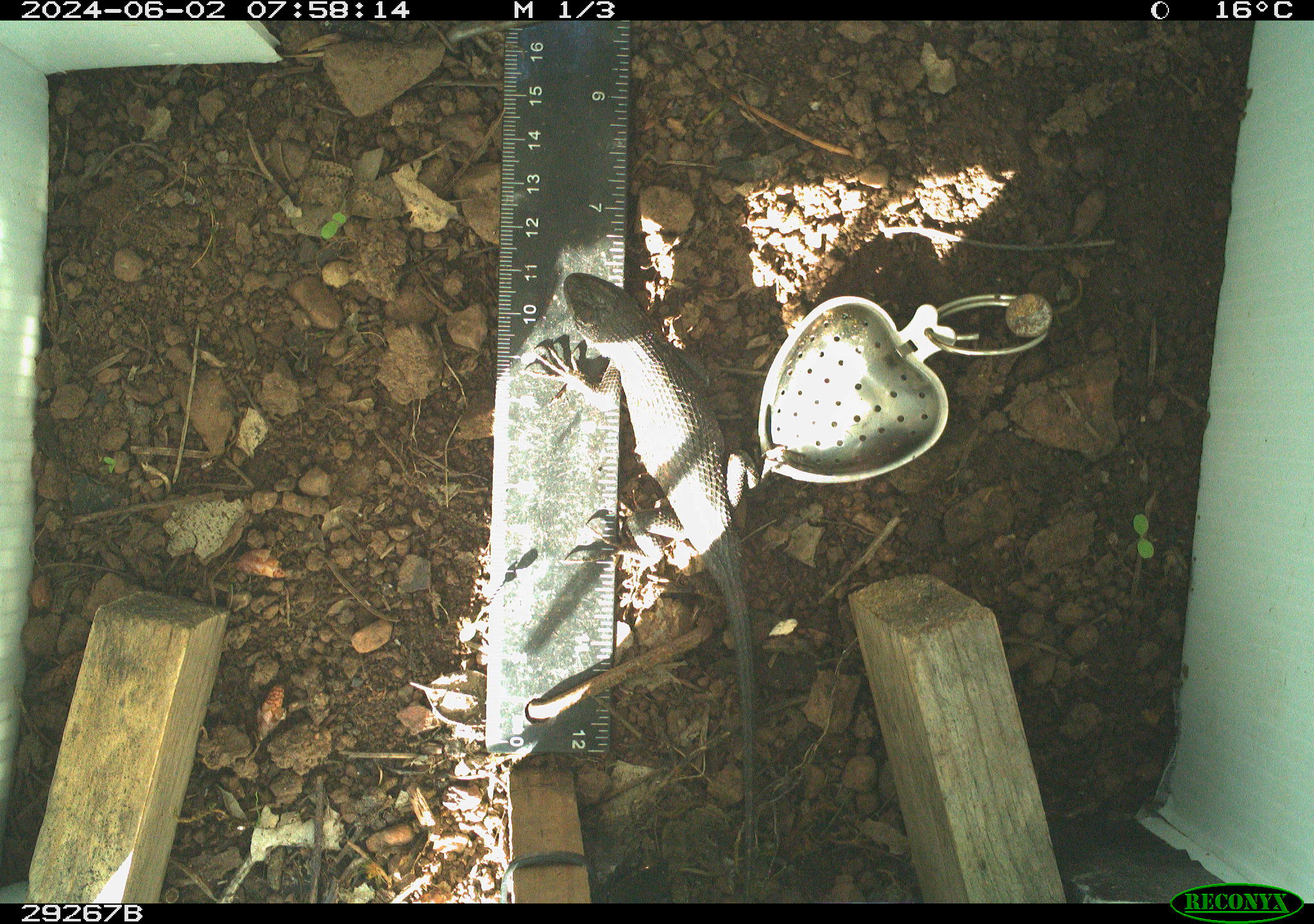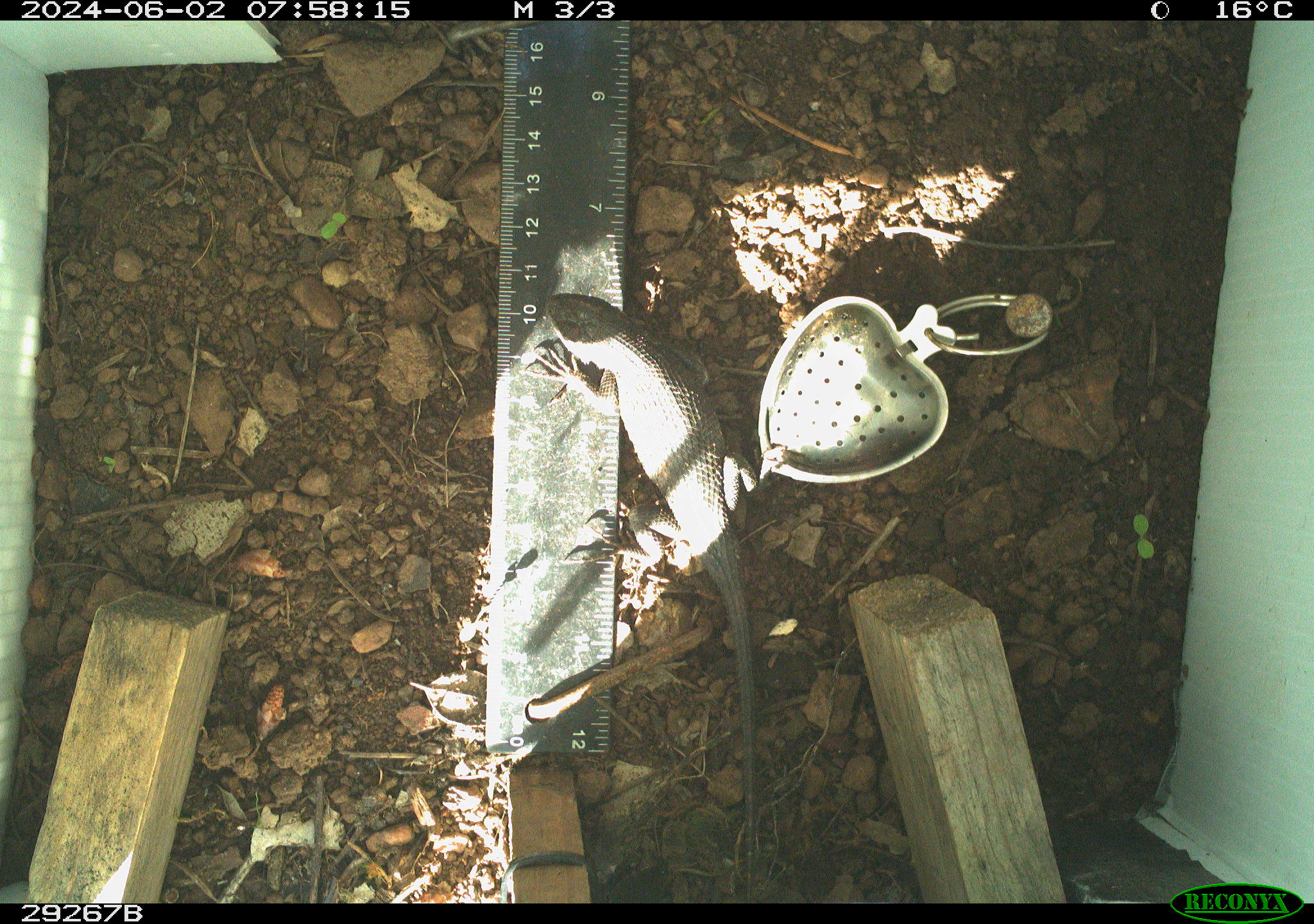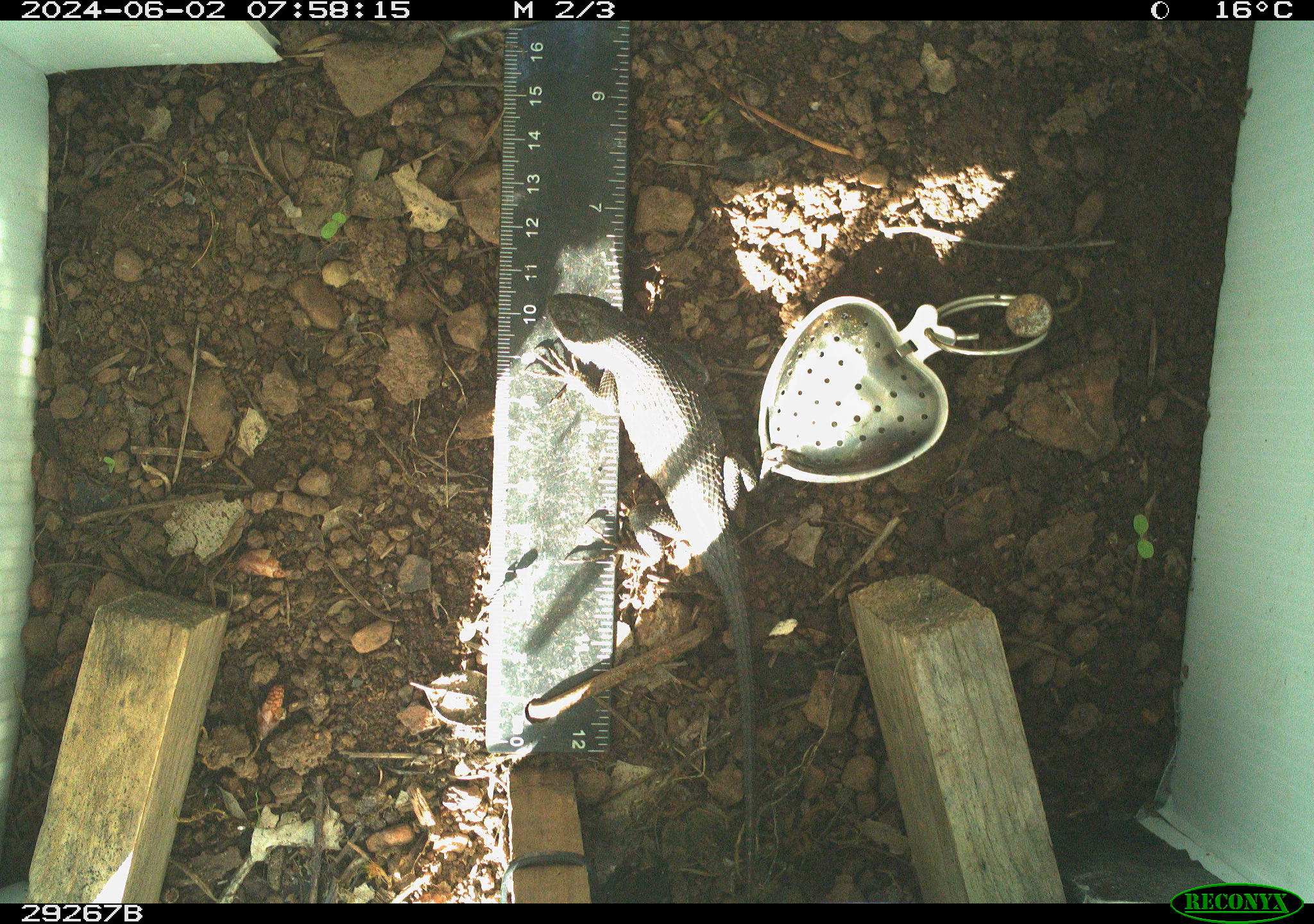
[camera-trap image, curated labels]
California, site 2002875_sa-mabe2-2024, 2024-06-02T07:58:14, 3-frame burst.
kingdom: Animalia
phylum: Chordata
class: Reptilia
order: Squamata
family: Phrynosomatidae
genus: Sceloporus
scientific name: Sceloporus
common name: spiny lizards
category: sceloporus species